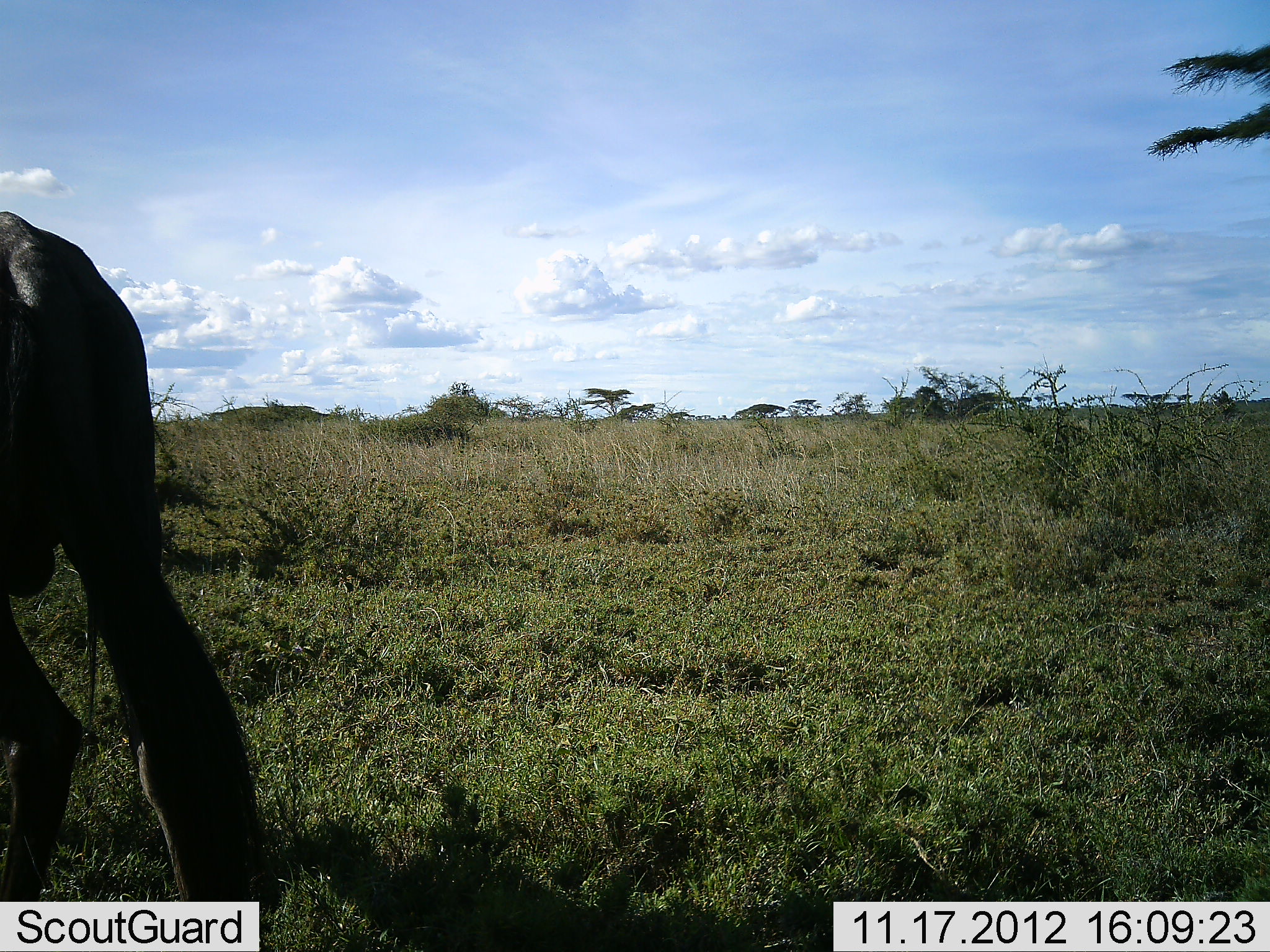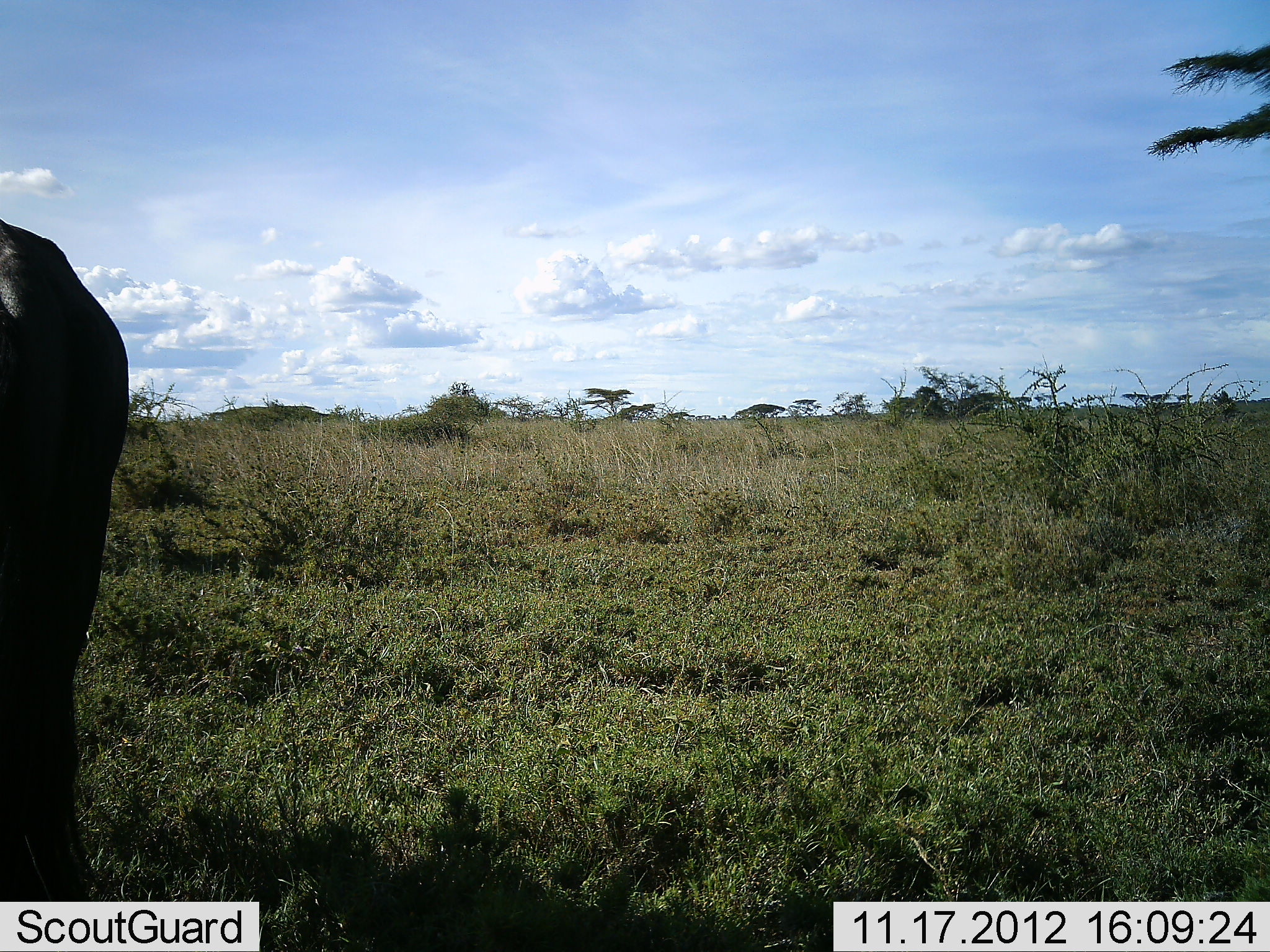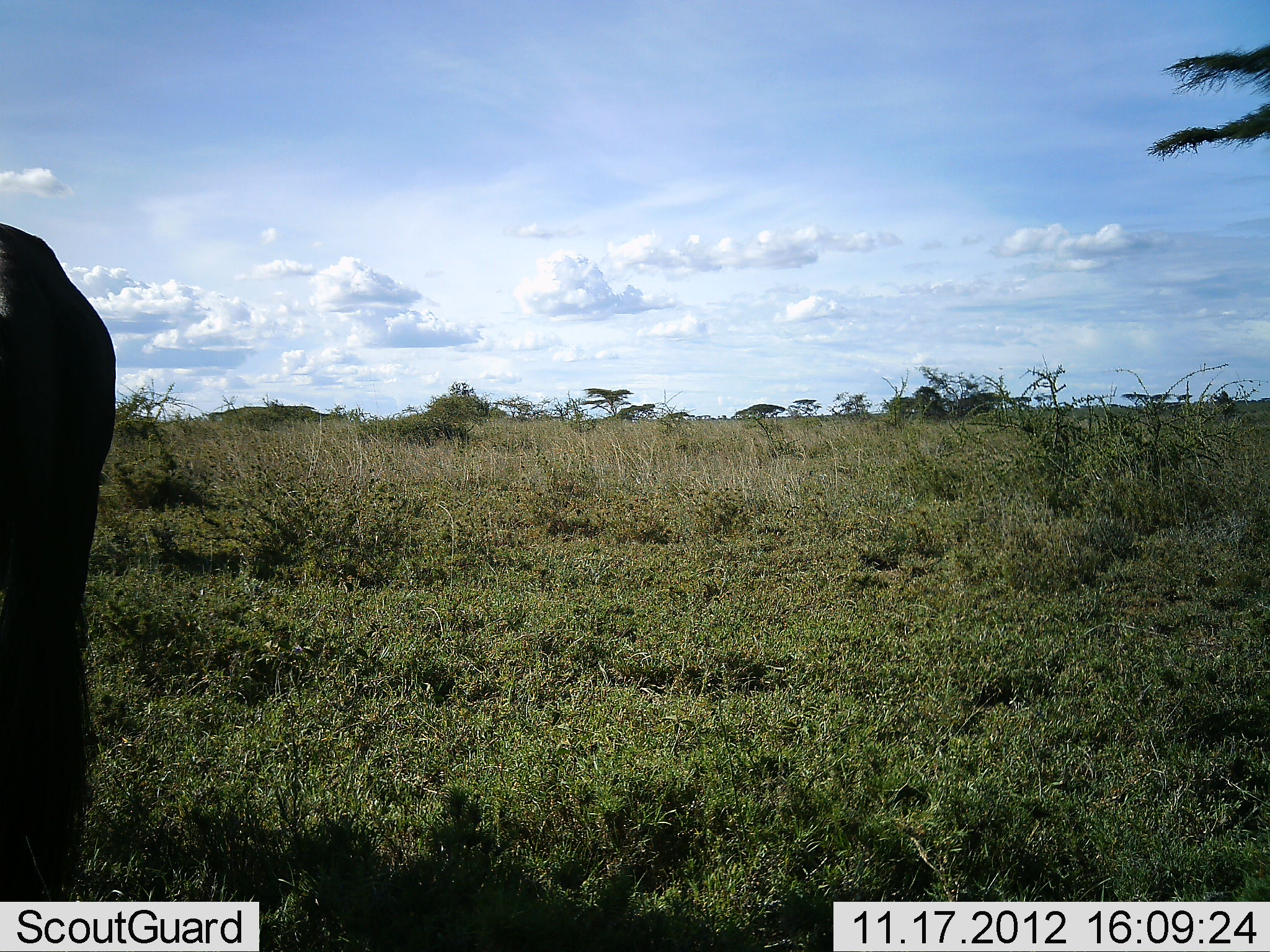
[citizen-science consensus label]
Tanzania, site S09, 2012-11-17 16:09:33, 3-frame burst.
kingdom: Animalia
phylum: Chordata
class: Mammalia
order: Artiodactyla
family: Bovidae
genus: Connochaetes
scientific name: Connochaetes taurinus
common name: blue wildebeest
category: wildebeest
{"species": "wildebeest (blue wildebeest) (Connochaetes taurinus)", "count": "1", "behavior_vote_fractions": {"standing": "95%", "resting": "0%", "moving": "5%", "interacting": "0%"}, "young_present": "0%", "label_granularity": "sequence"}